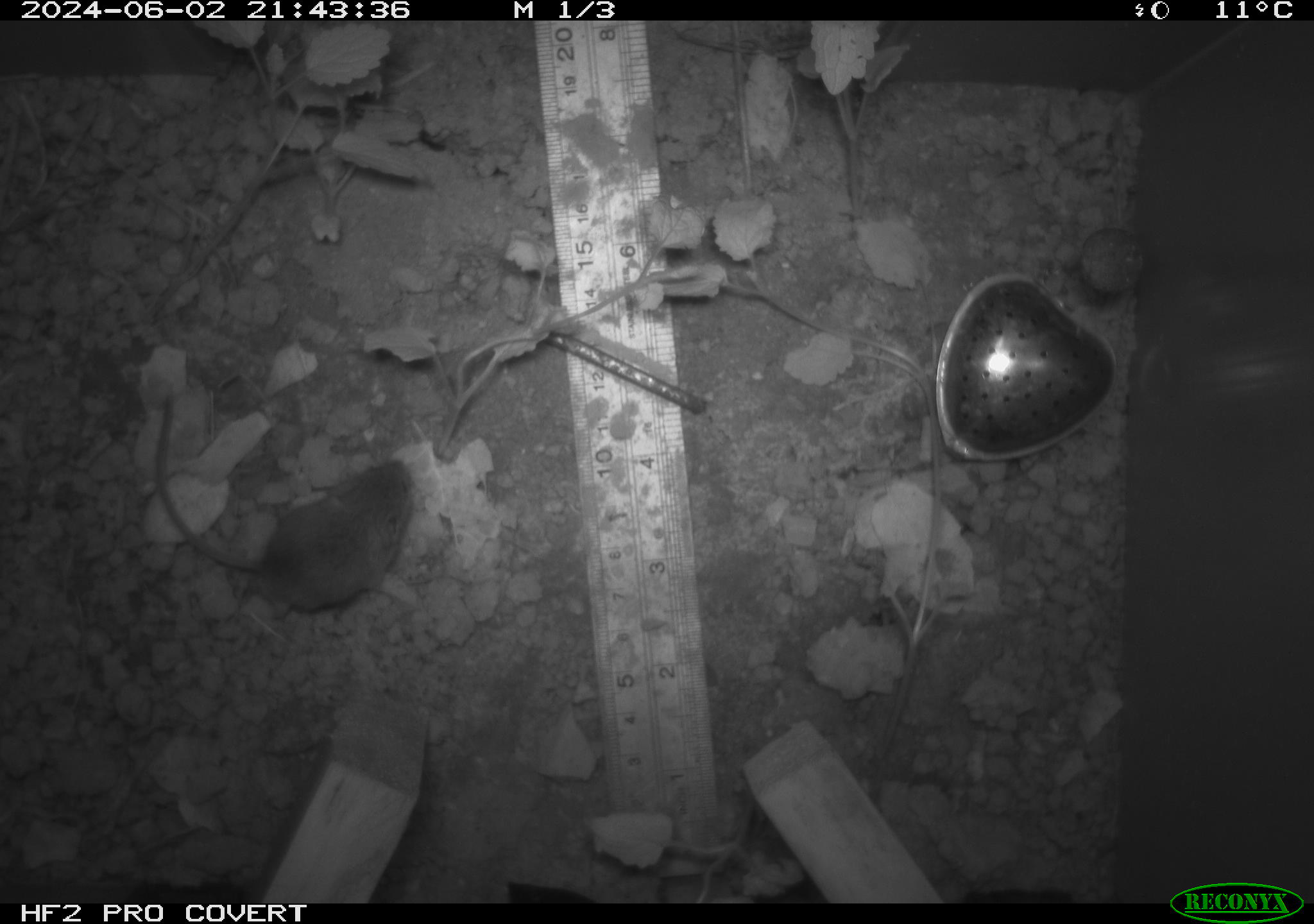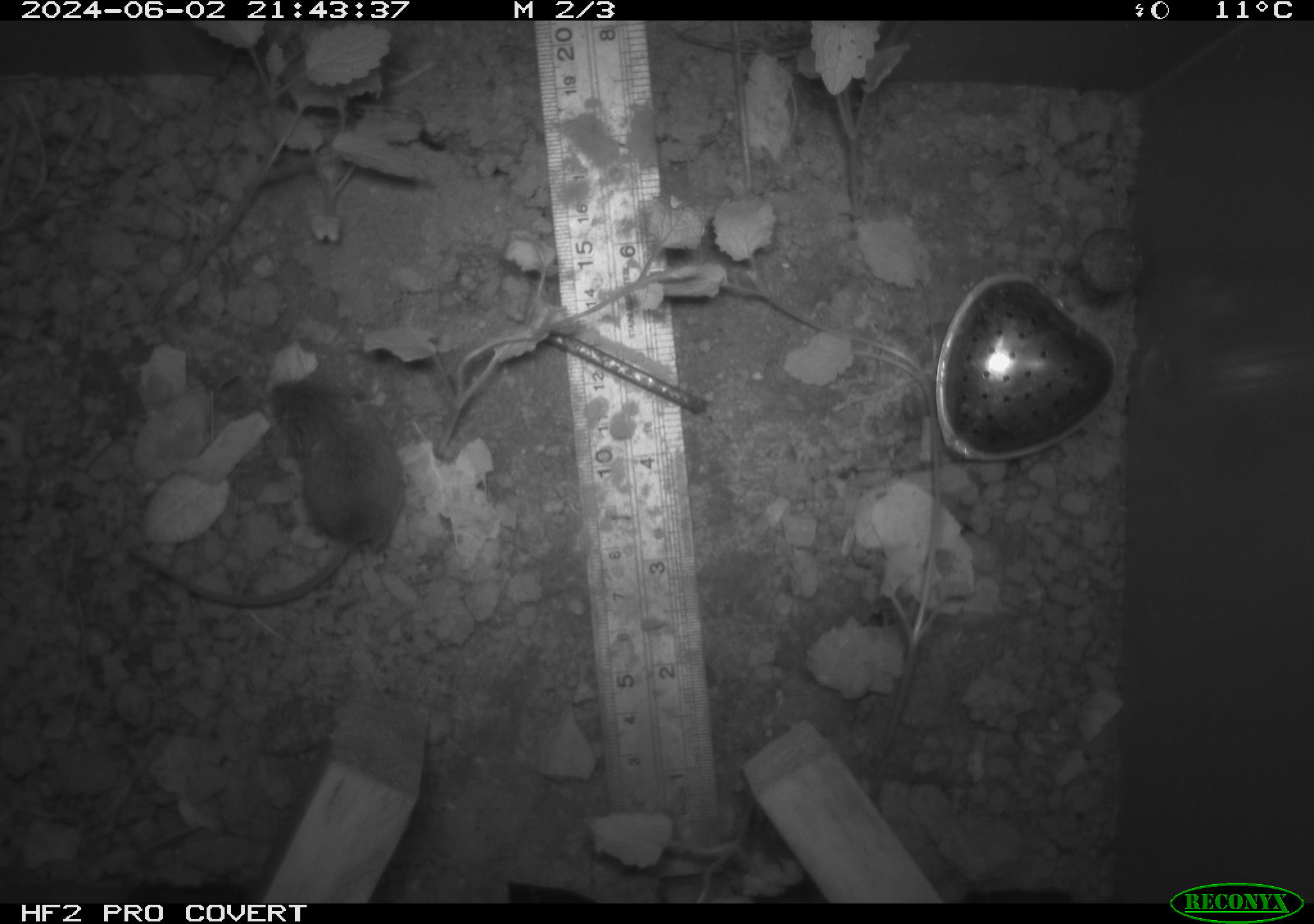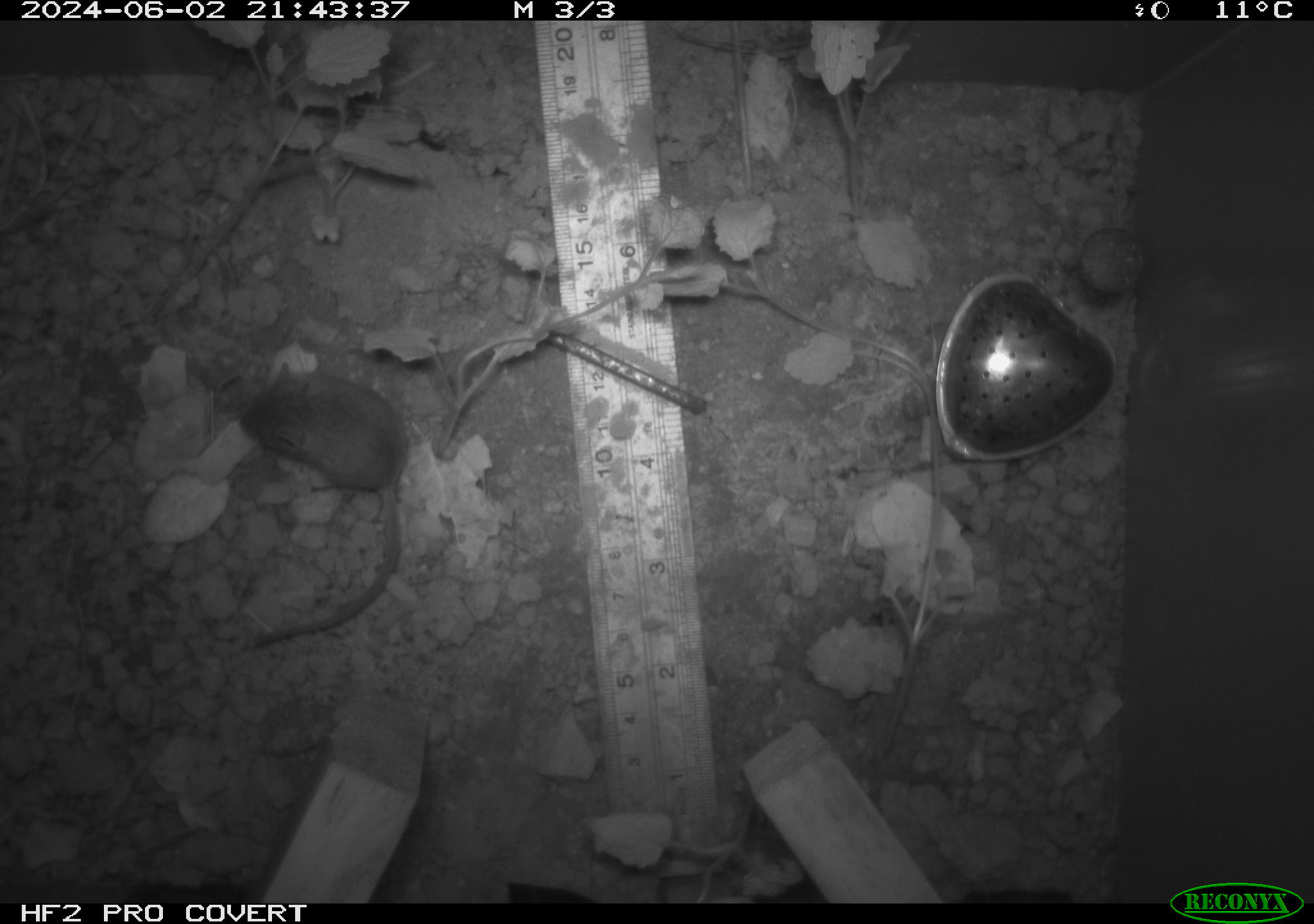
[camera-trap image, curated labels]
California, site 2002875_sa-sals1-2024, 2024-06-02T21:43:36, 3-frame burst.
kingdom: Animalia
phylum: Chordata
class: Mammalia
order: Rodentia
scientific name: Rodentia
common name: mouse species